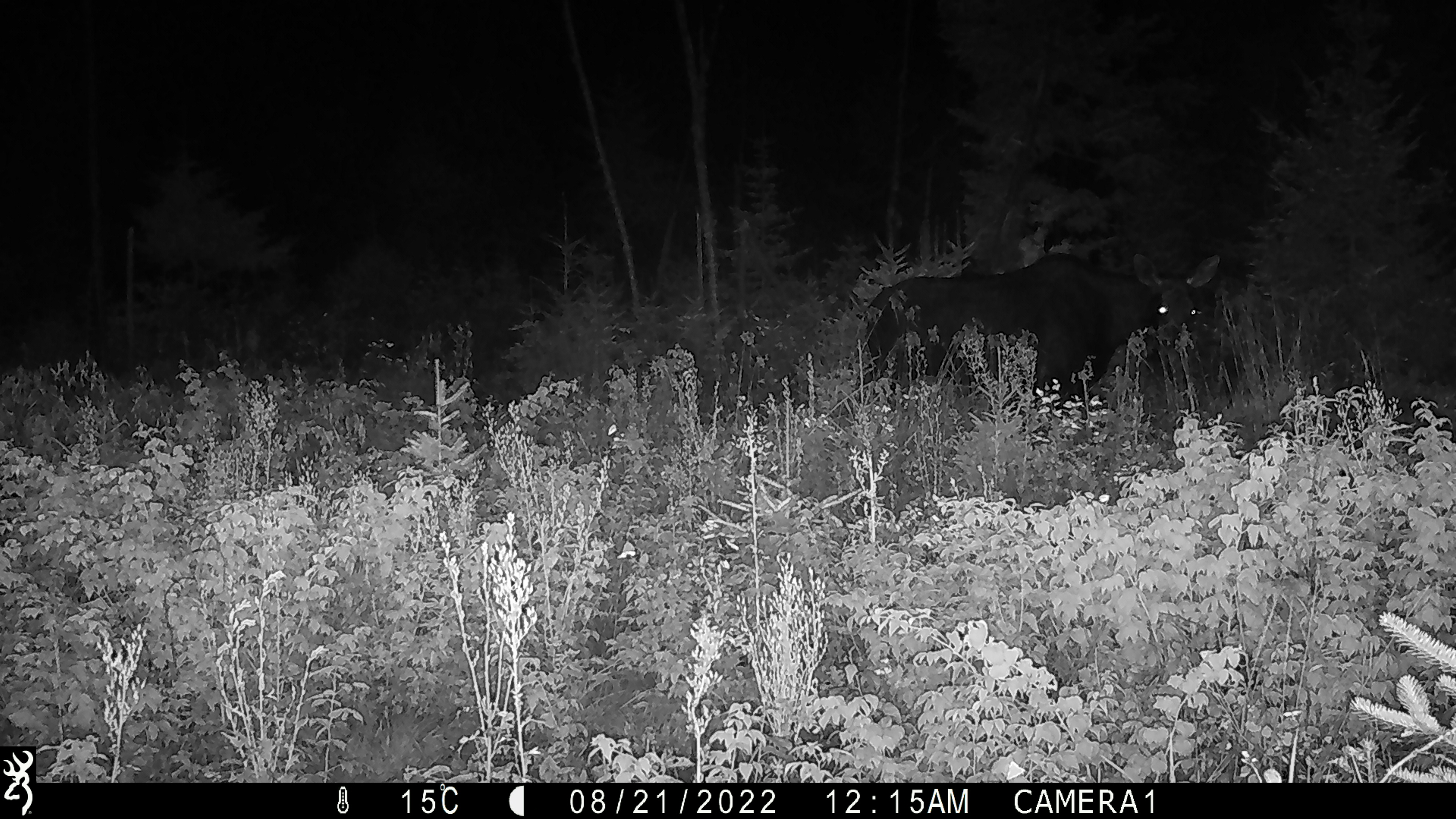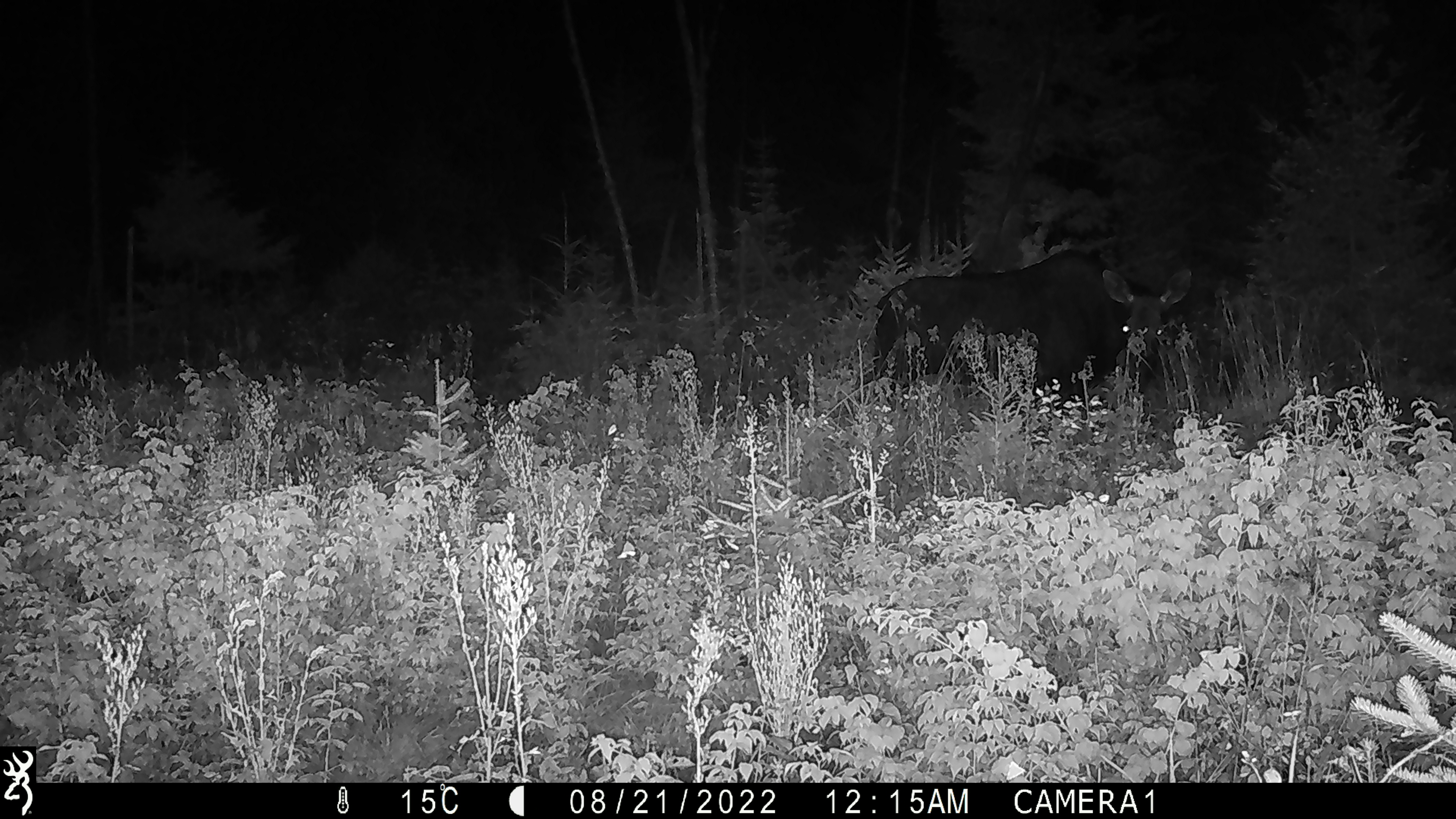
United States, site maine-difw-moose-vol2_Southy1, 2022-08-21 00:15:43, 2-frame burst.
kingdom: Animalia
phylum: Chordata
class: Mammalia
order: Artiodactyla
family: Cervidae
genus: Alces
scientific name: Alces alces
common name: moose